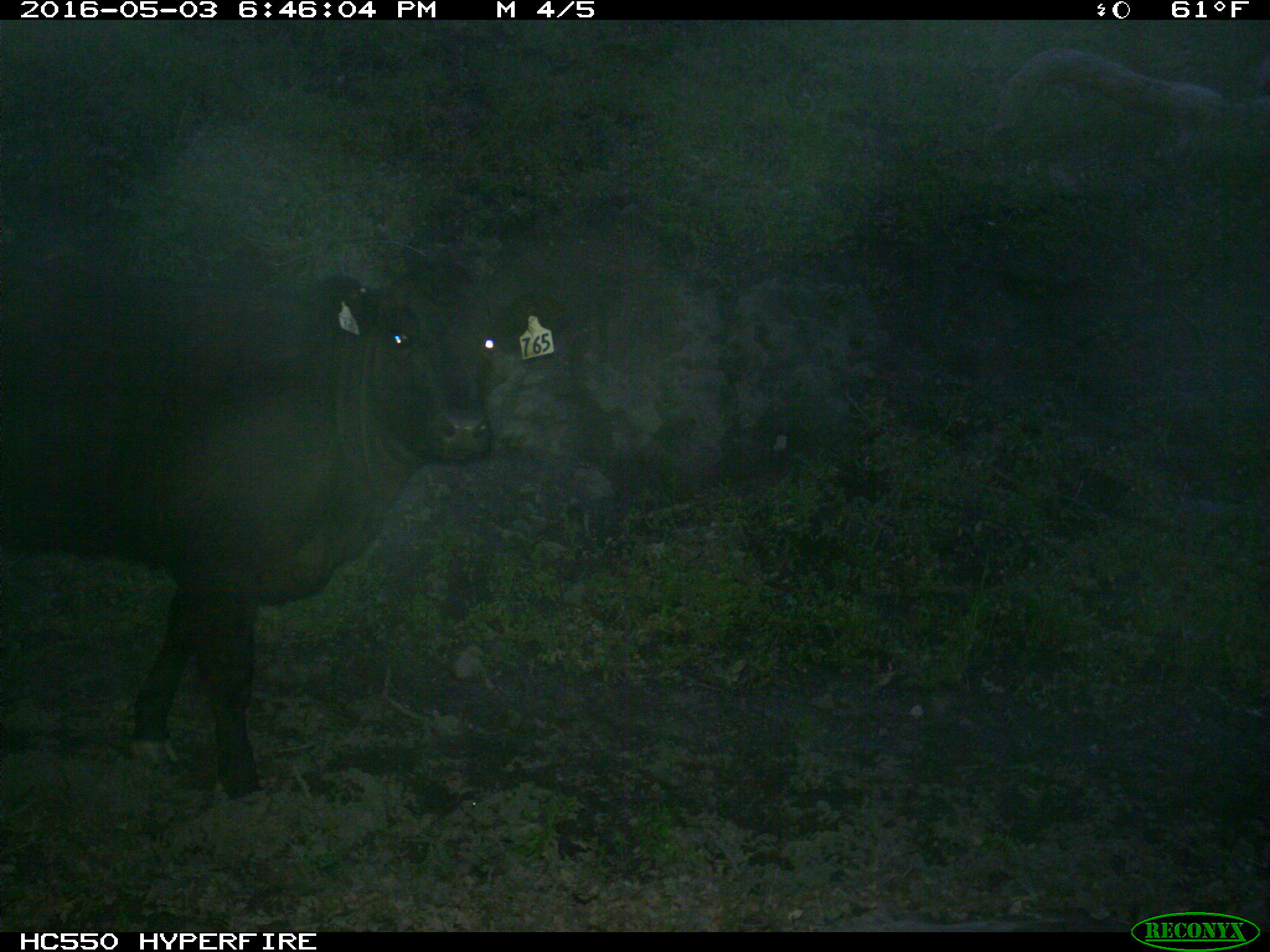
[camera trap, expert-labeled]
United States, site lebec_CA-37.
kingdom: Animalia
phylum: Chordata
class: Mammalia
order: Artiodactyla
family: Bovidae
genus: Bos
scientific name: Bos taurus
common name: domestic cow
Bos taurus (domestic cow).